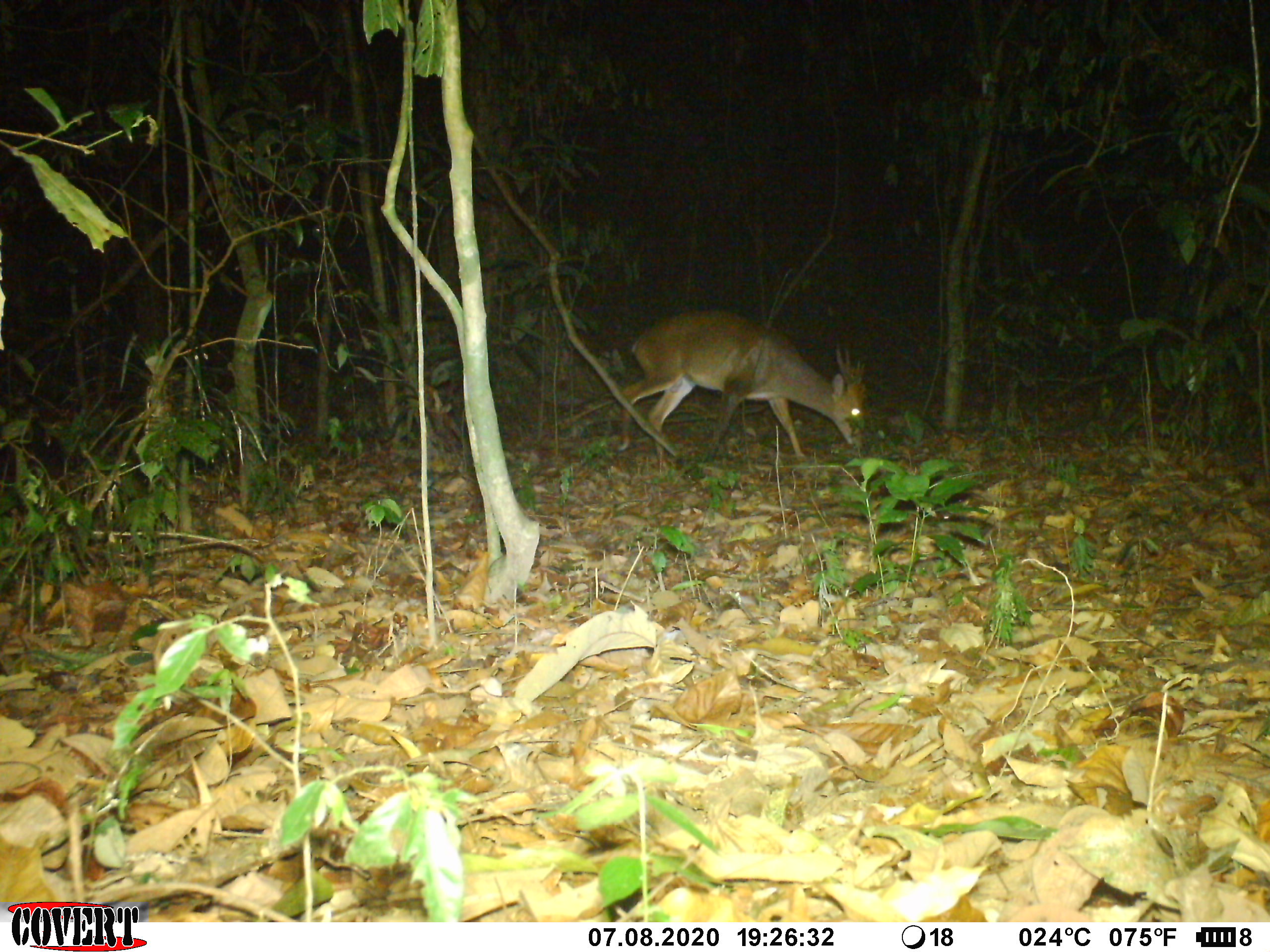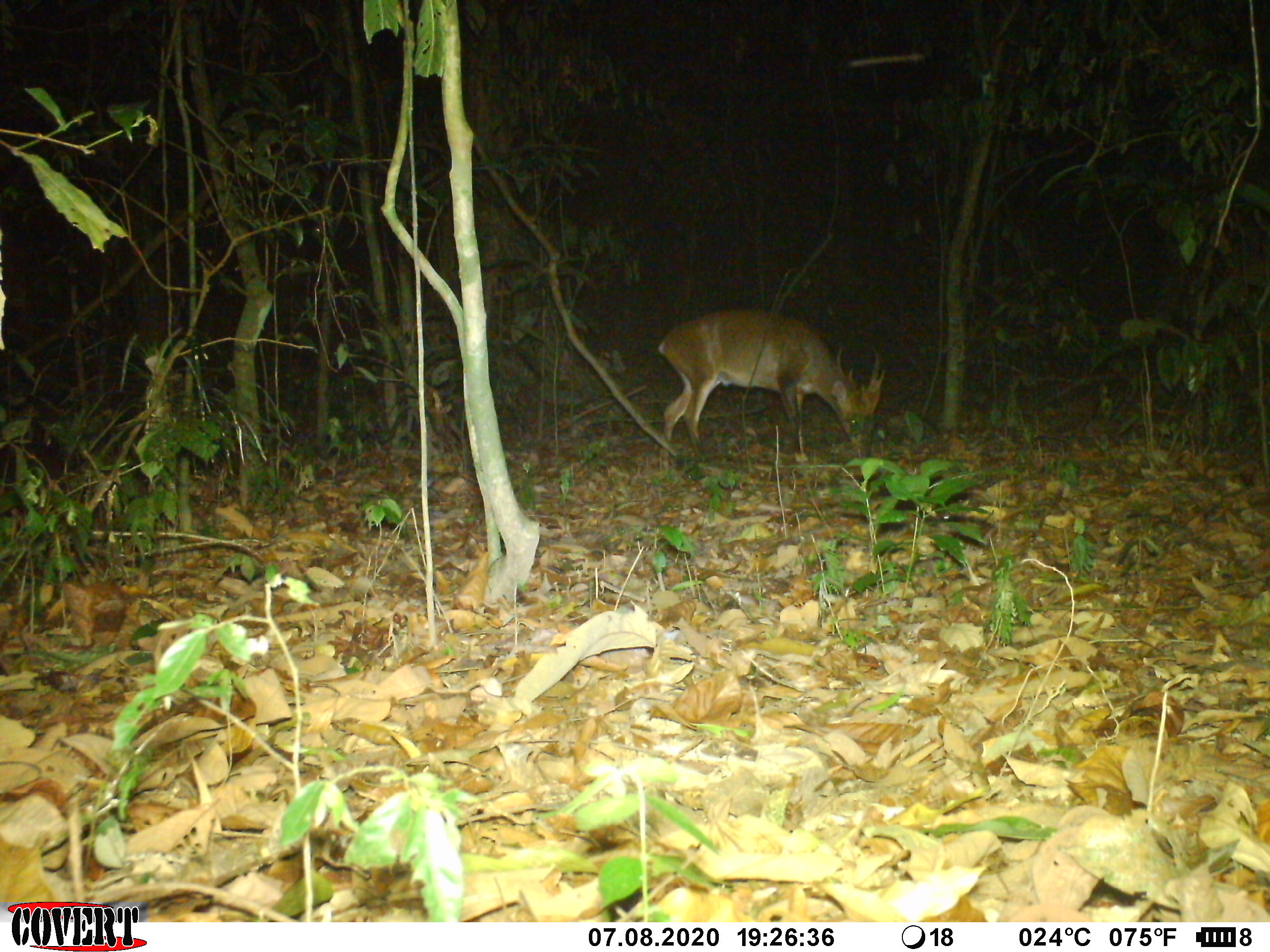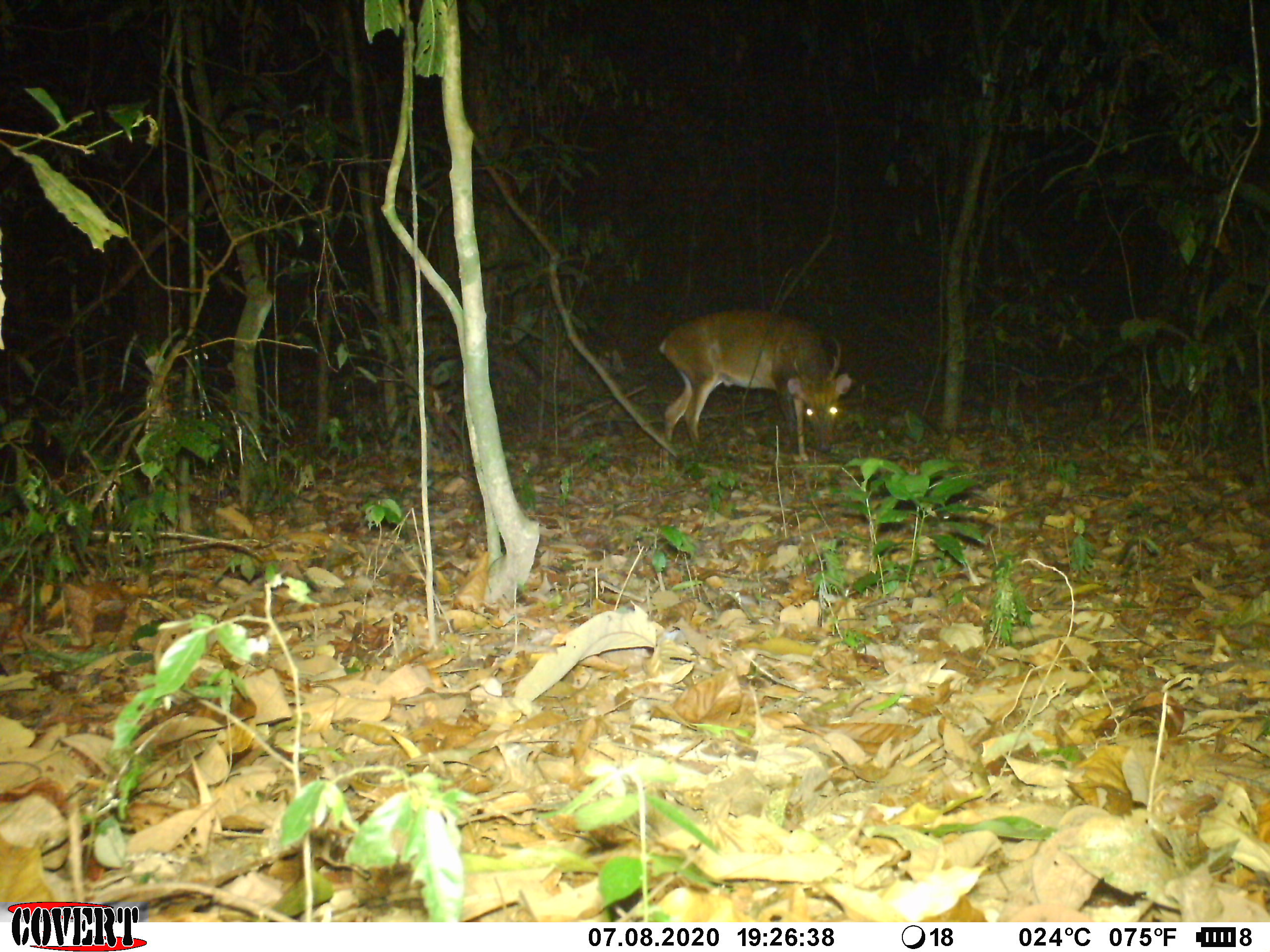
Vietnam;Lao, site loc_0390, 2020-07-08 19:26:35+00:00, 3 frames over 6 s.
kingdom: Animalia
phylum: Chordata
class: Mammalia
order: Artiodactyla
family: Cervidae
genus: Muntiacus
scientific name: Muntiacus vuquangensis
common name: large-antlered muntjac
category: large antlered muntjac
Large antlered muntjac (large-antlered muntjac) (Muntiacus vuquangensis). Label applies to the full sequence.